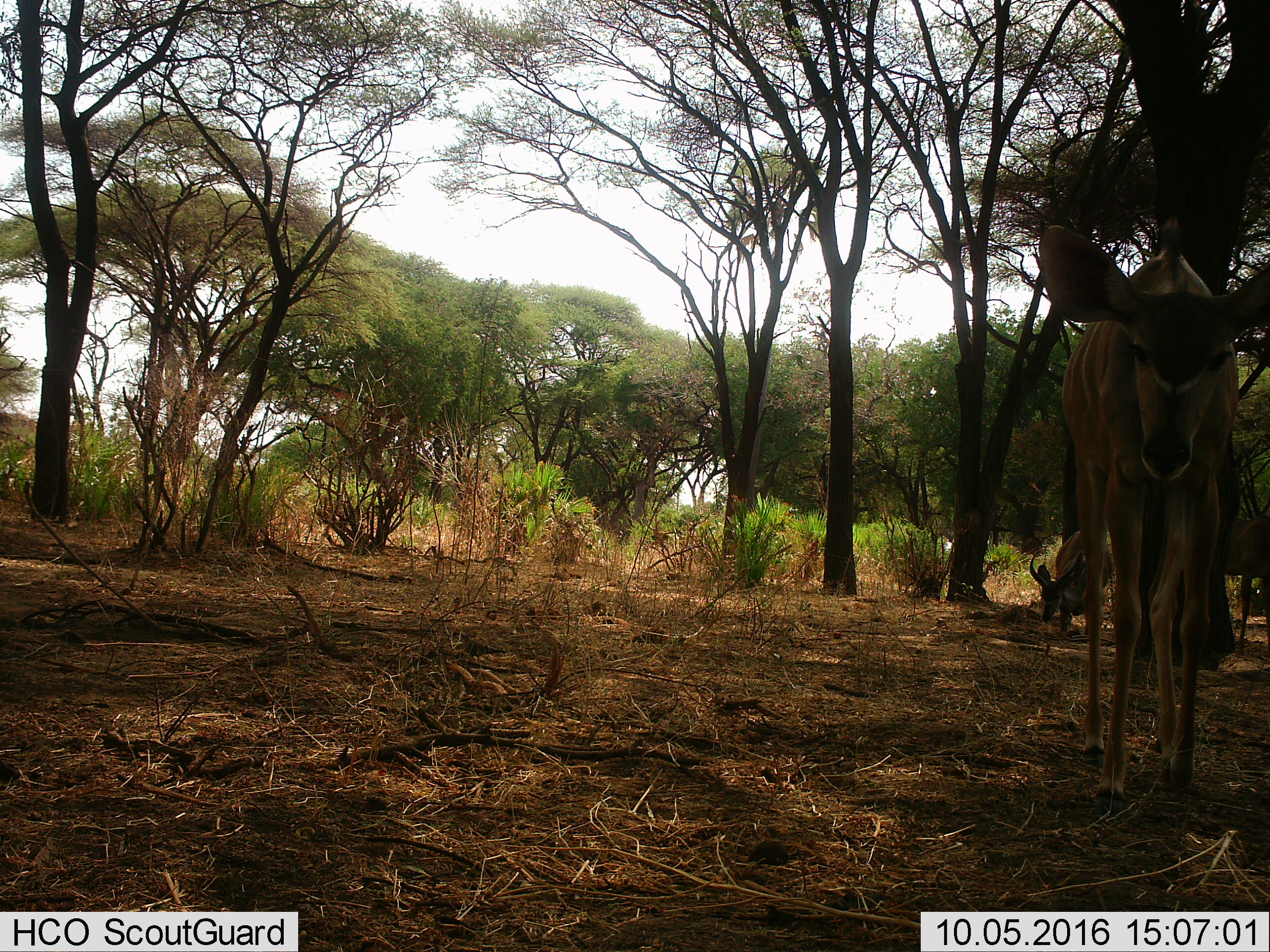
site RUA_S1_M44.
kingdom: Animalia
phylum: Chordata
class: Mammalia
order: Artiodactyla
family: Bovidae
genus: Tragelaphus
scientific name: Tragelaphus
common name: kudu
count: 3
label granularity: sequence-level